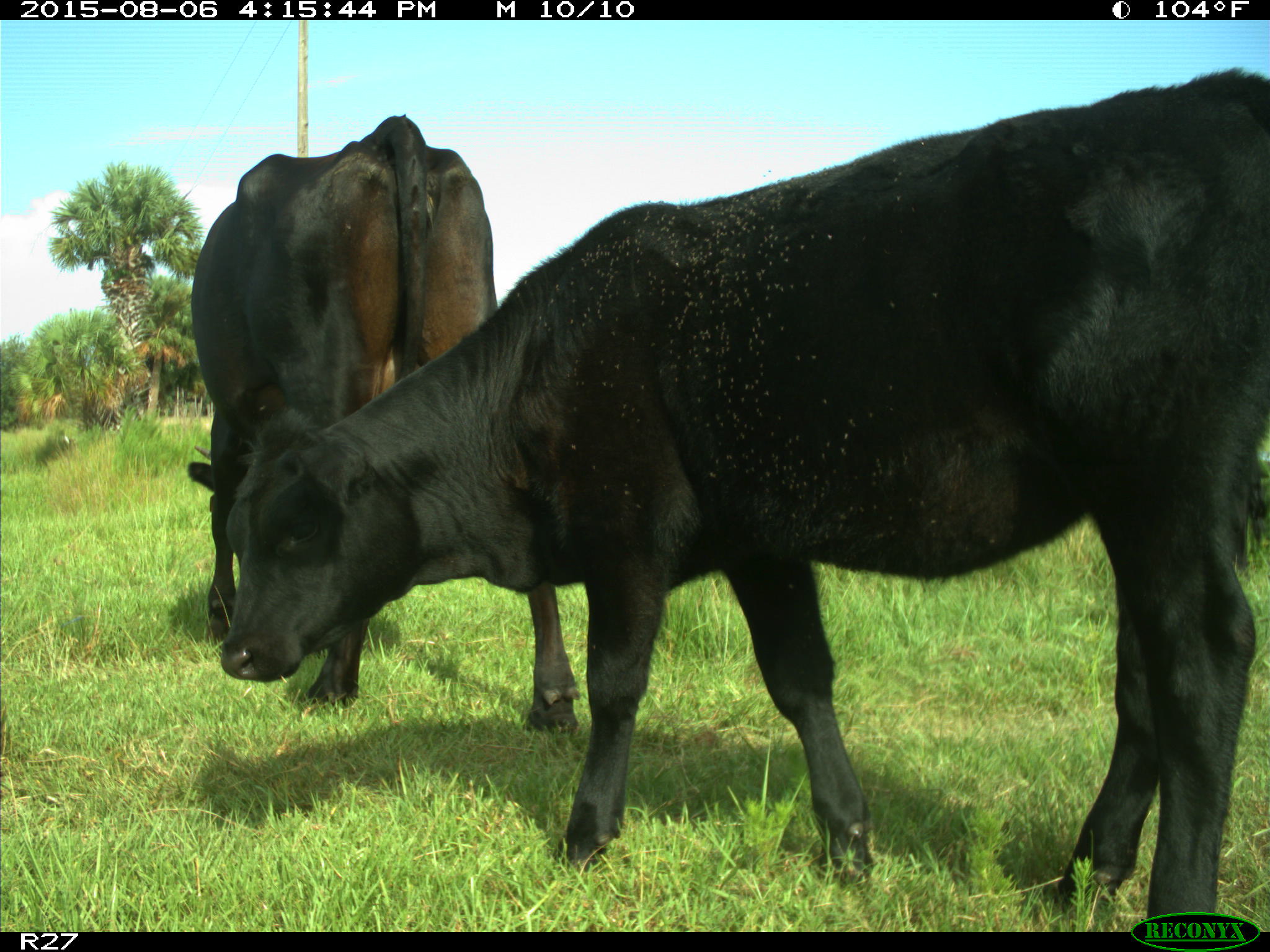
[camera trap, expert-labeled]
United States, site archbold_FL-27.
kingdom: Animalia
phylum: Chordata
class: Mammalia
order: Artiodactyla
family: Bovidae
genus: Bos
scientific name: Bos taurus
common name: domestic cow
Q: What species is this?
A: Bos taurus (domestic cow).